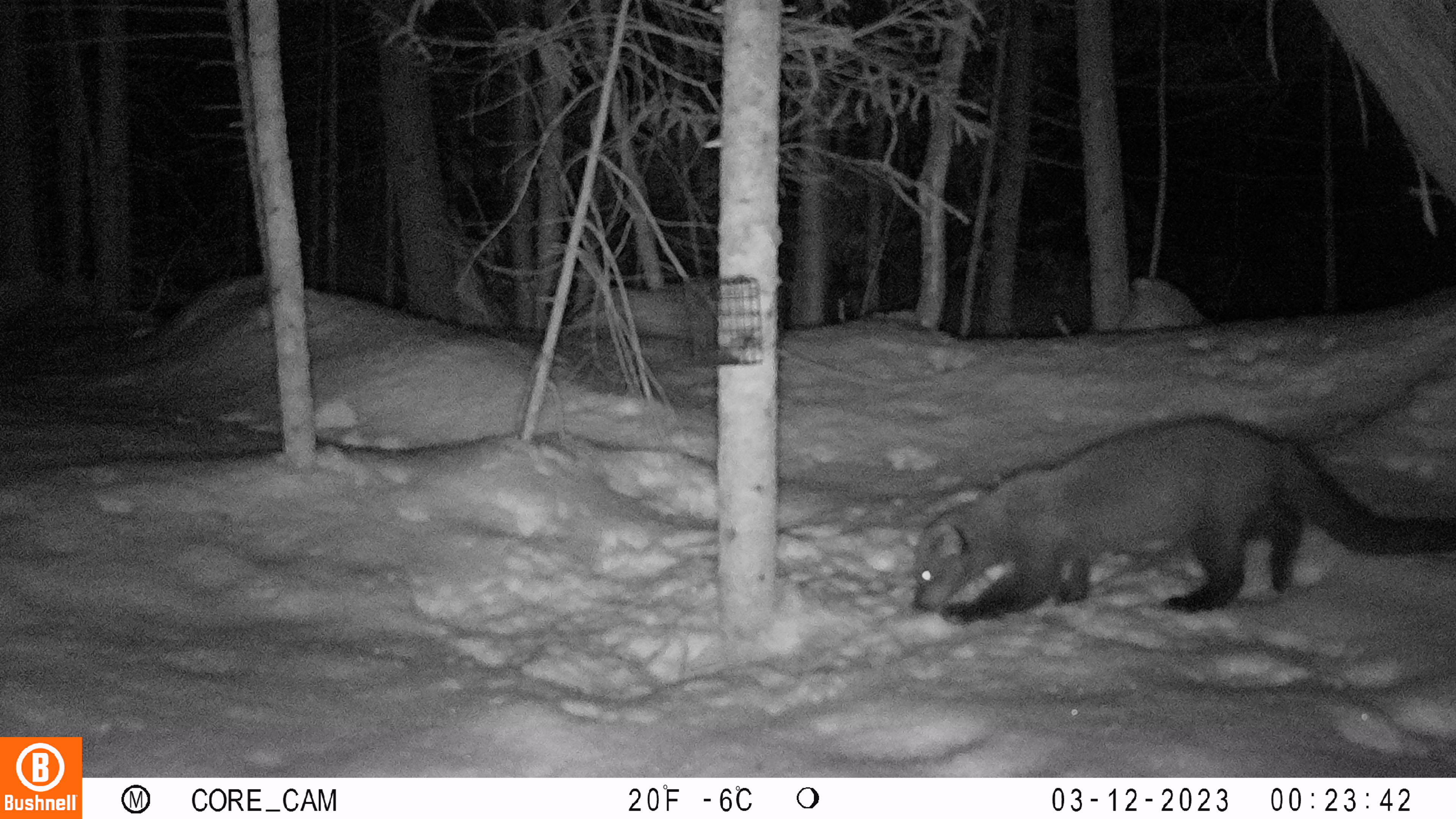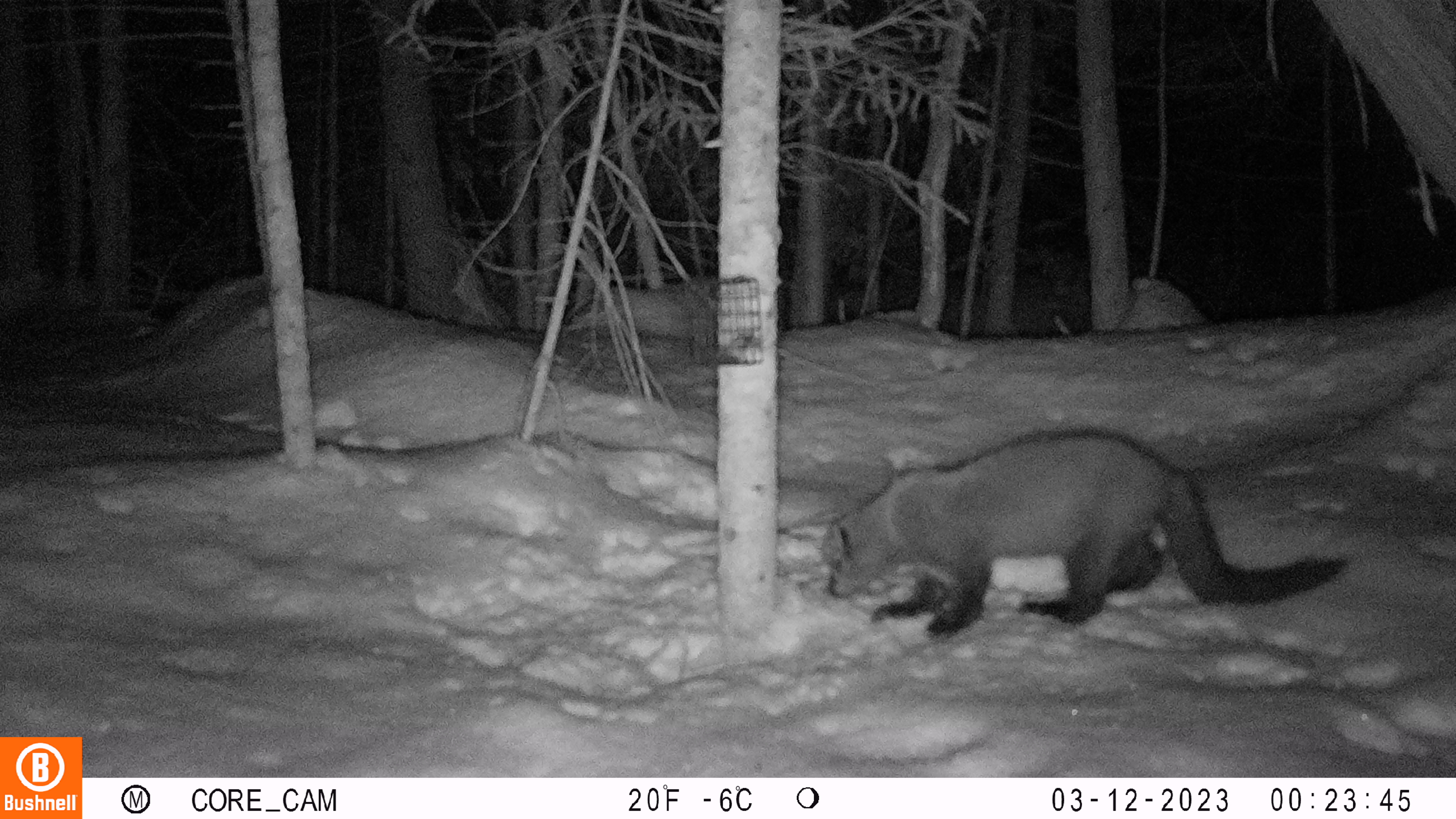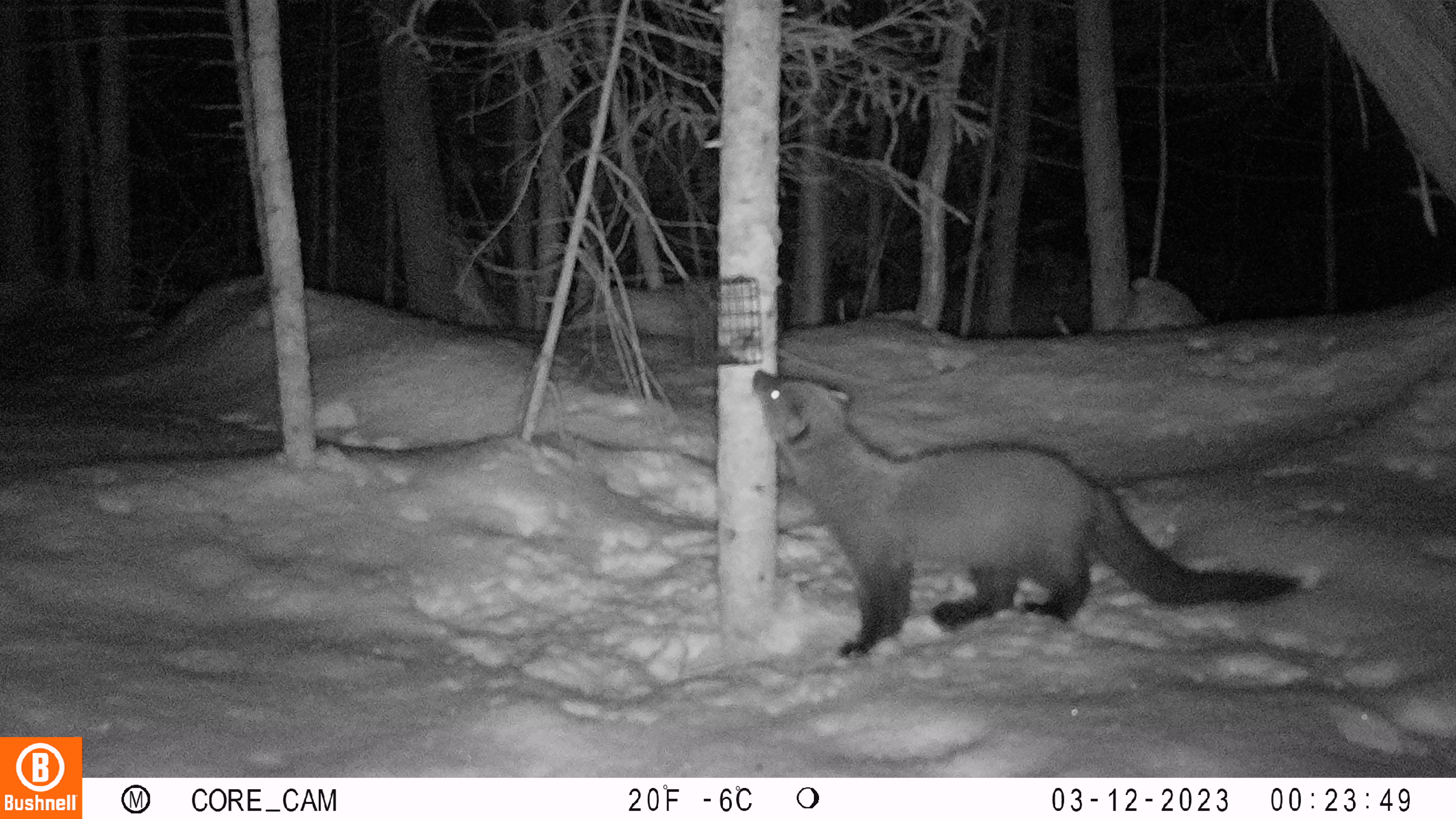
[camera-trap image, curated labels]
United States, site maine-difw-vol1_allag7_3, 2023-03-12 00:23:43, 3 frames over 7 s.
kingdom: Animalia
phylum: Chordata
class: Mammalia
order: Carnivora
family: Mustelidae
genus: Pekania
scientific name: Pekania pennanti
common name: fisher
Fisher (Pekania pennanti).